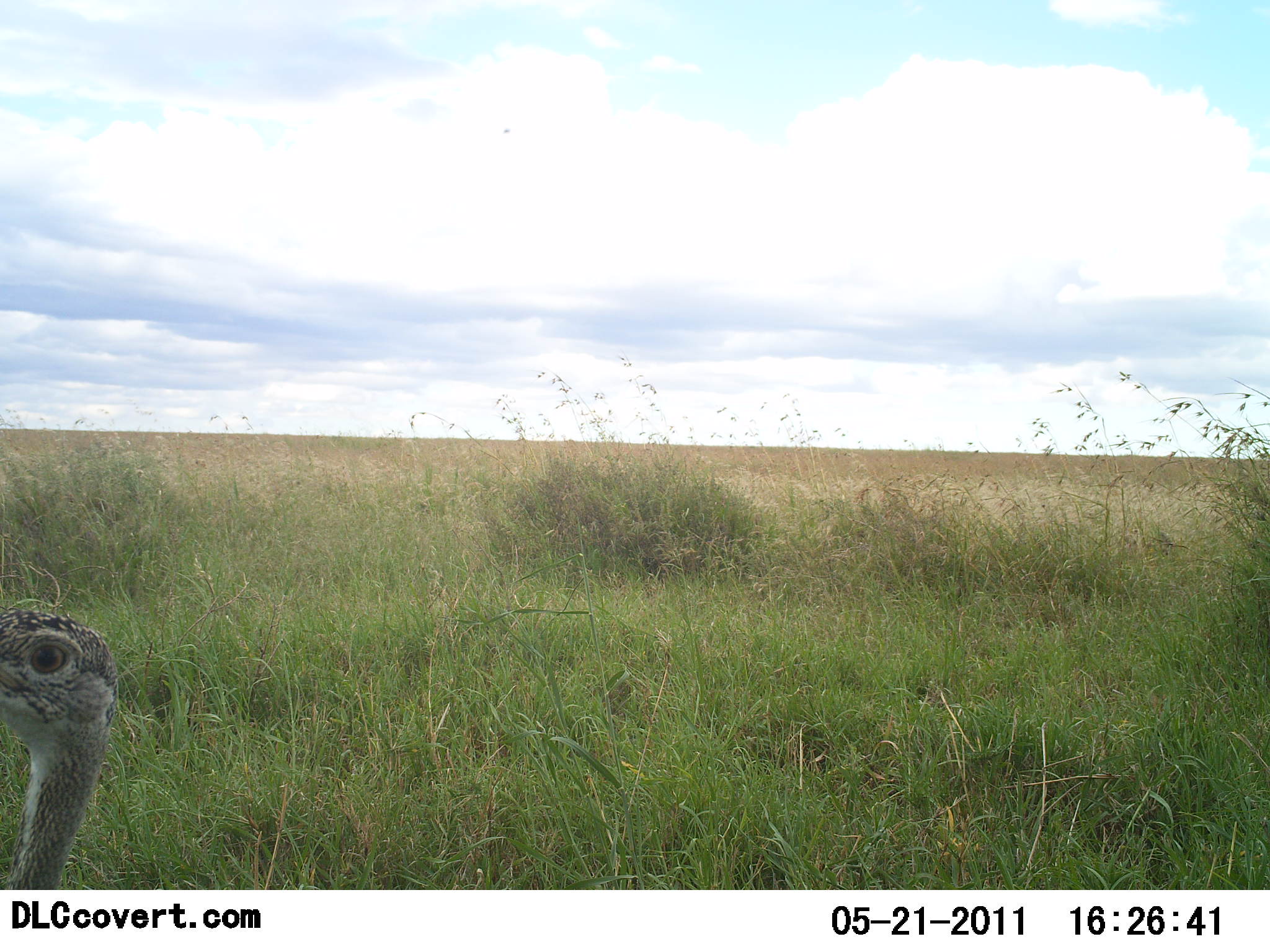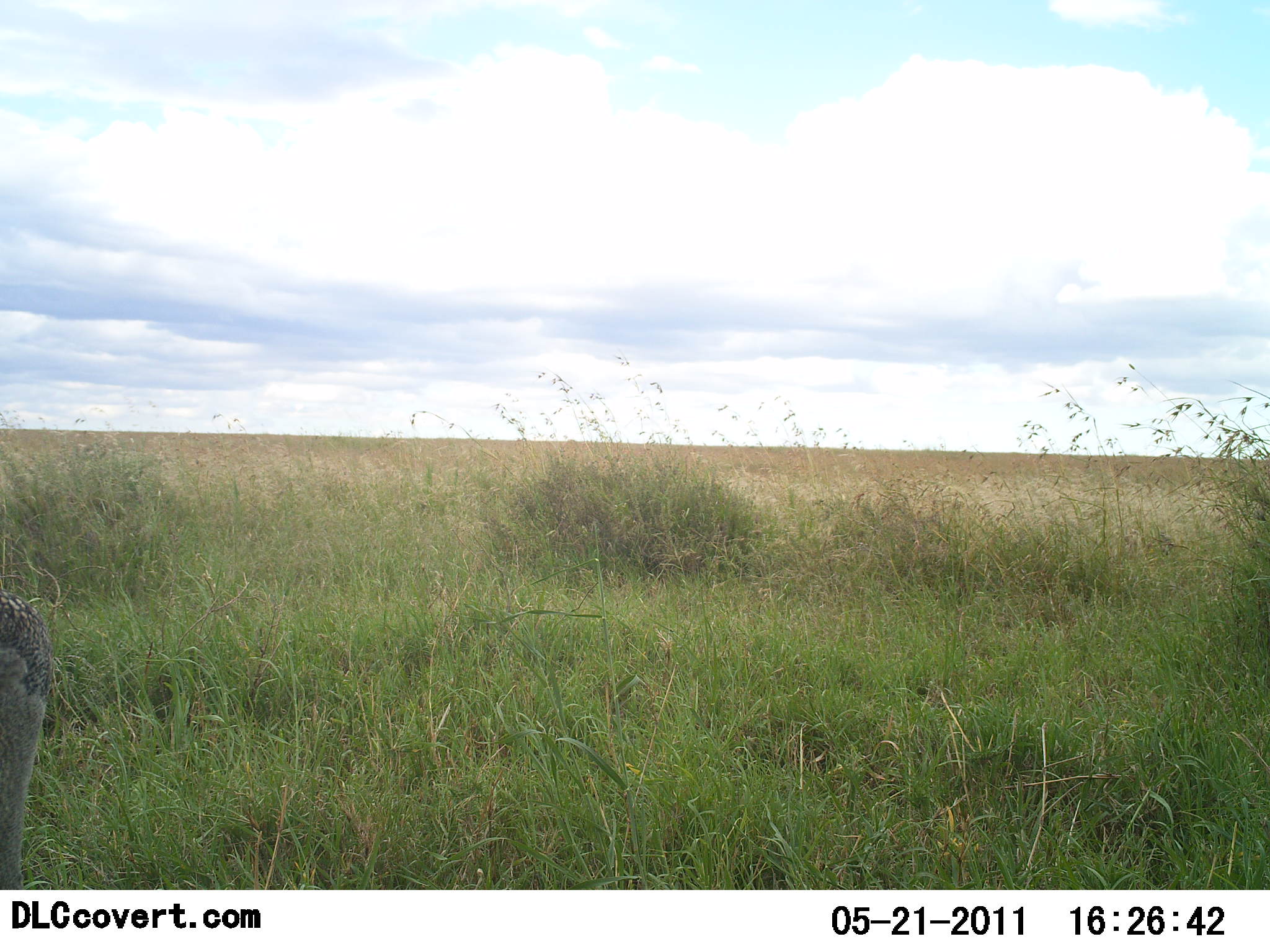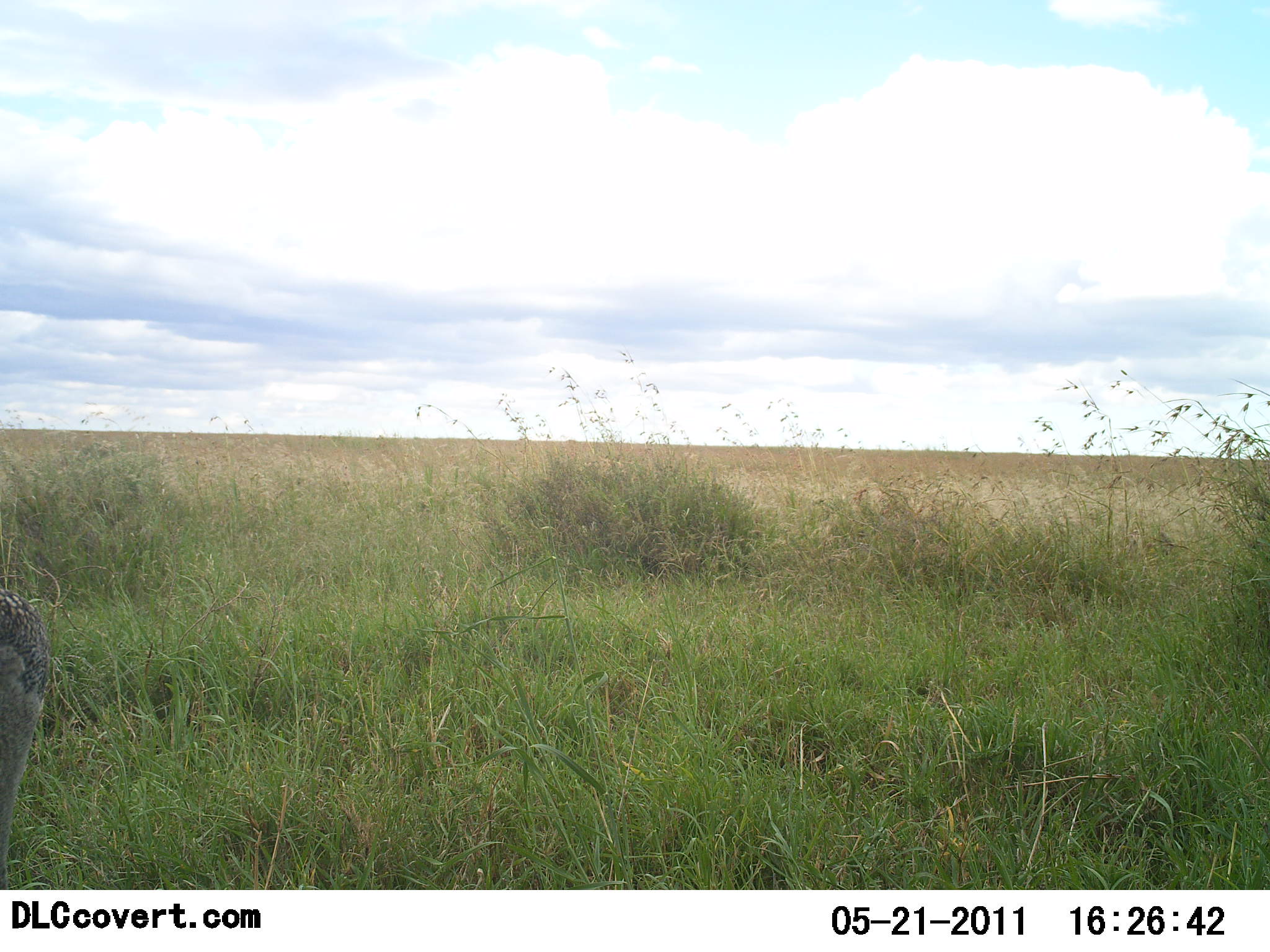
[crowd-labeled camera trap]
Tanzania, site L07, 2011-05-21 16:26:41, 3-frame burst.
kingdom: Animalia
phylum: Chordata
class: Aves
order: Struthioniformes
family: Struthionidae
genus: Struthio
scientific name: Struthio camelus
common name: ostrich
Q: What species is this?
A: Ostrich (Struthio camelus).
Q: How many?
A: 1.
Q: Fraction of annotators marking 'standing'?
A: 60%.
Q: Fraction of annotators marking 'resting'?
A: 20%.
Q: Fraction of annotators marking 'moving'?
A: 20%.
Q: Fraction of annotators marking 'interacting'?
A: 0%.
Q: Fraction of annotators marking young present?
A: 10%.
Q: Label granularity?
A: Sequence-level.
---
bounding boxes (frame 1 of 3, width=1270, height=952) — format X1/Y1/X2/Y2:
animal: 0/611/117/889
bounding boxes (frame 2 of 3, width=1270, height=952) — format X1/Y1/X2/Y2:
animal: 0/589/54/890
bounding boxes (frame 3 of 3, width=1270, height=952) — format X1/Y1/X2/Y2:
animal: 0/589/49/888